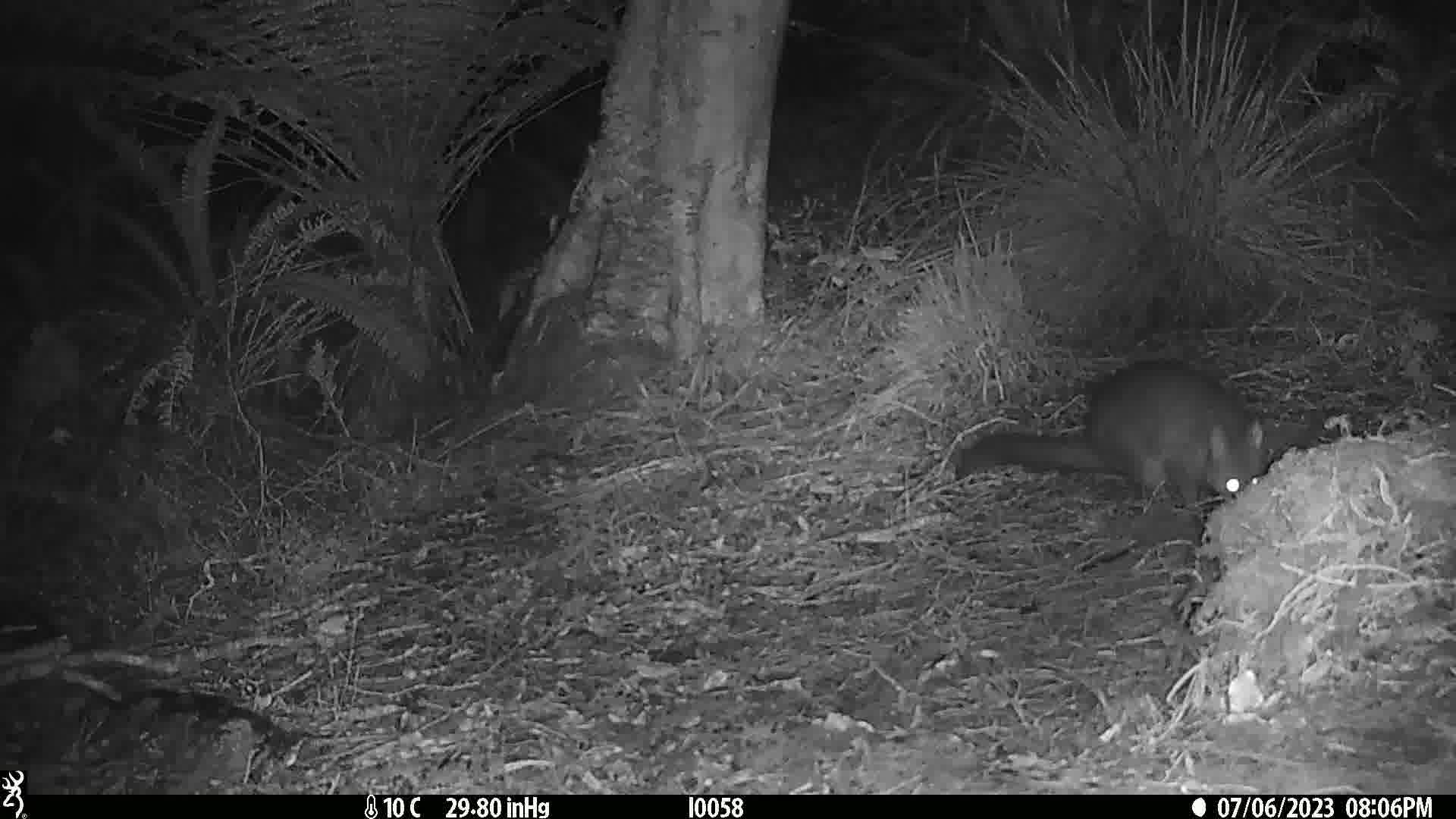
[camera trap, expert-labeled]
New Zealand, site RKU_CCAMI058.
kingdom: Animalia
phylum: Chordata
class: Mammalia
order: Diprotodontia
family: Phalangeridae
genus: Trichosurus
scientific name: Trichosurus vulpecula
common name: common brushtail possum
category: possum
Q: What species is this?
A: Possum (common brushtail possum) (Trichosurus vulpecula).